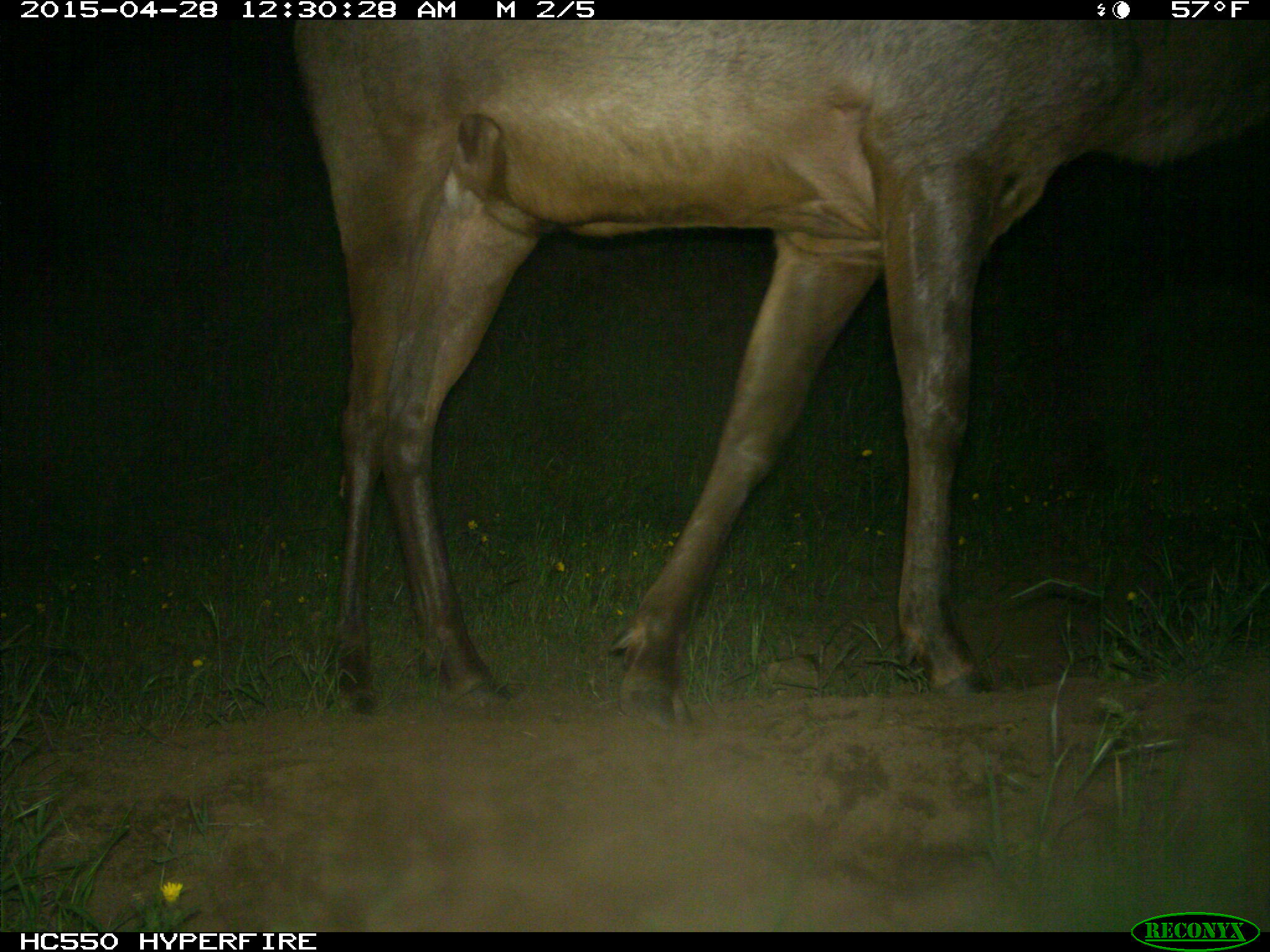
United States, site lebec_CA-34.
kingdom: Animalia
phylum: Chordata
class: Mammalia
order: Artiodactyla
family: Cervidae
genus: Cervus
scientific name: Cervus canadensis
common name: elk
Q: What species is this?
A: Cervus canadensis (elk).